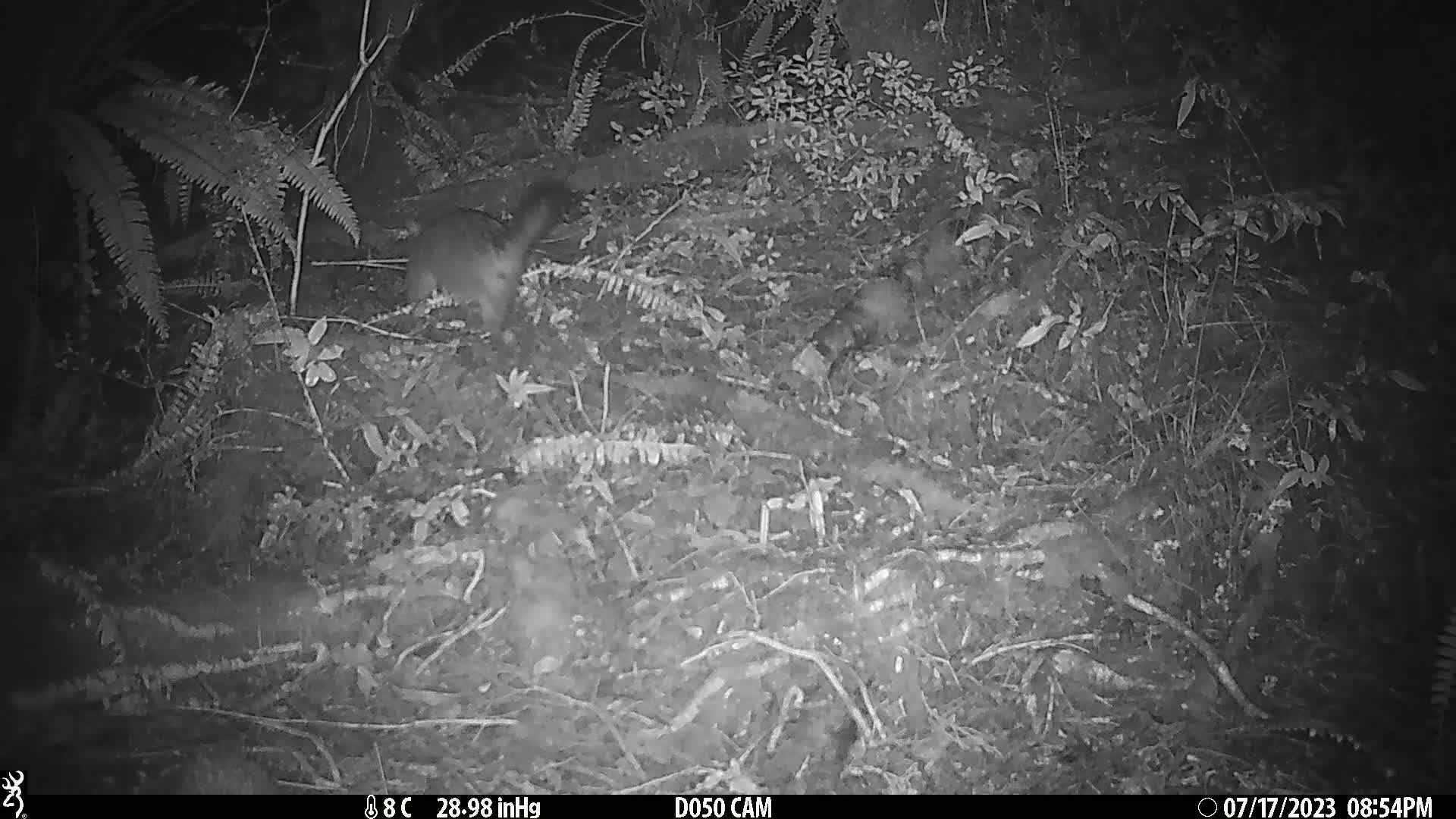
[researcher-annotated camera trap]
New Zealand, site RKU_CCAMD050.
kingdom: Animalia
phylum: Chordata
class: Mammalia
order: Diprotodontia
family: Phalangeridae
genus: Trichosurus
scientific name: Trichosurus vulpecula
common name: common brushtail possum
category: possum